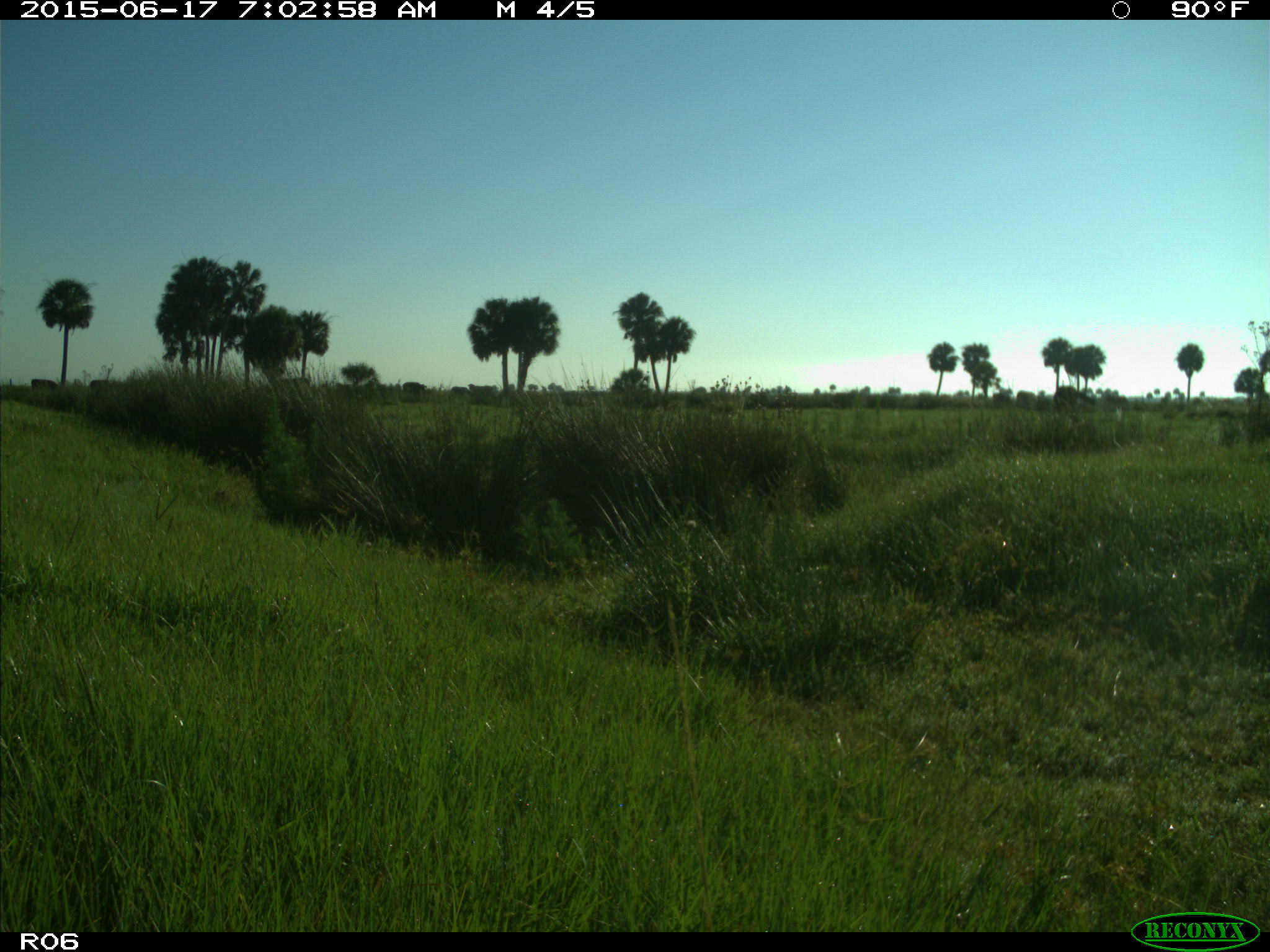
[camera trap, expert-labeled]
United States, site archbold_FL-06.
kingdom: Animalia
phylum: Chordata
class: Mammalia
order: Artiodactyla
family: Bovidae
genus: Bos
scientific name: Bos taurus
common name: domestic cow